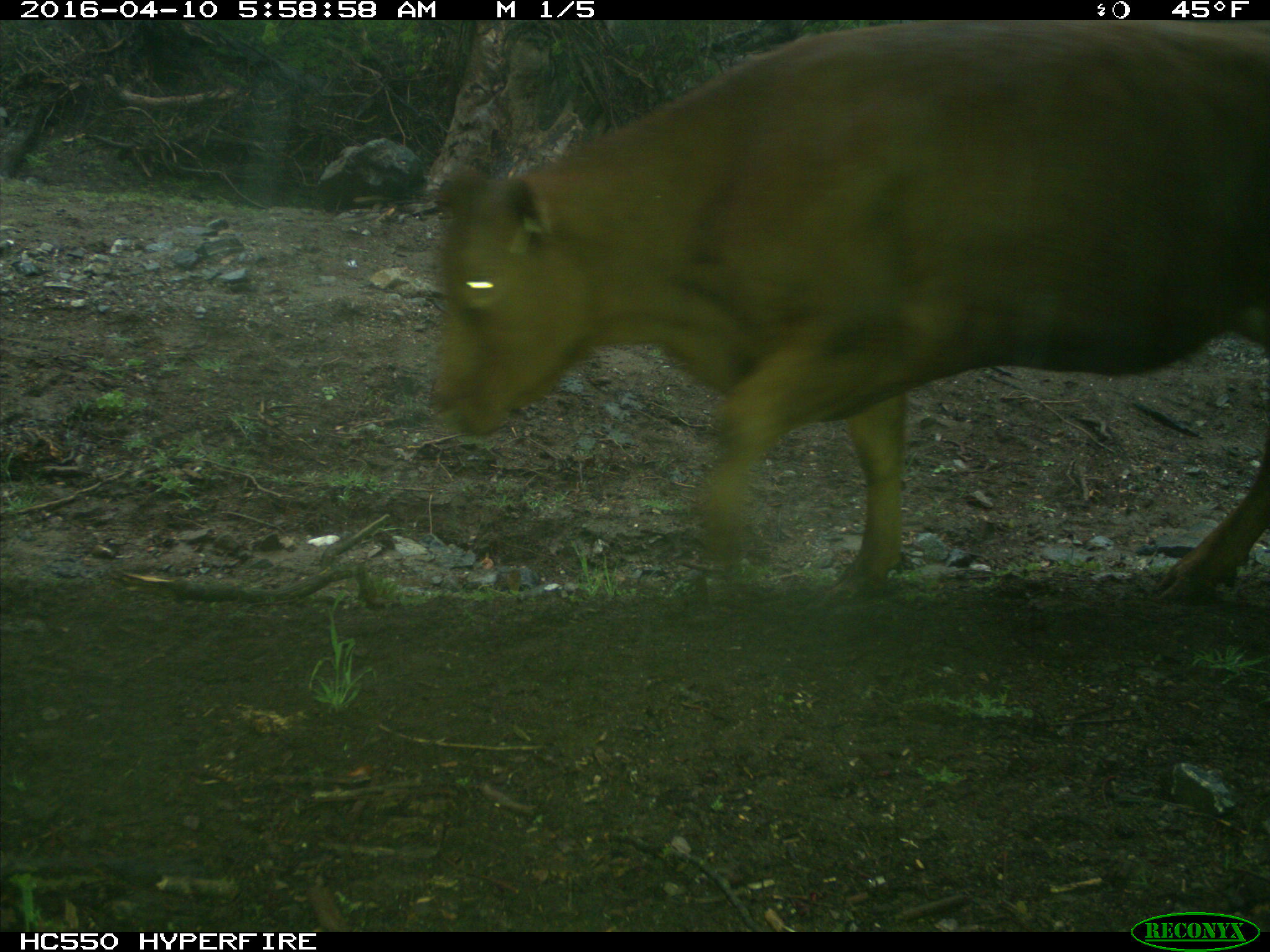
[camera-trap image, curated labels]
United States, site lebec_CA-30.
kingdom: Animalia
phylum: Chordata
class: Mammalia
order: Artiodactyla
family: Bovidae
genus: Bos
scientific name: Bos taurus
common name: domestic cow